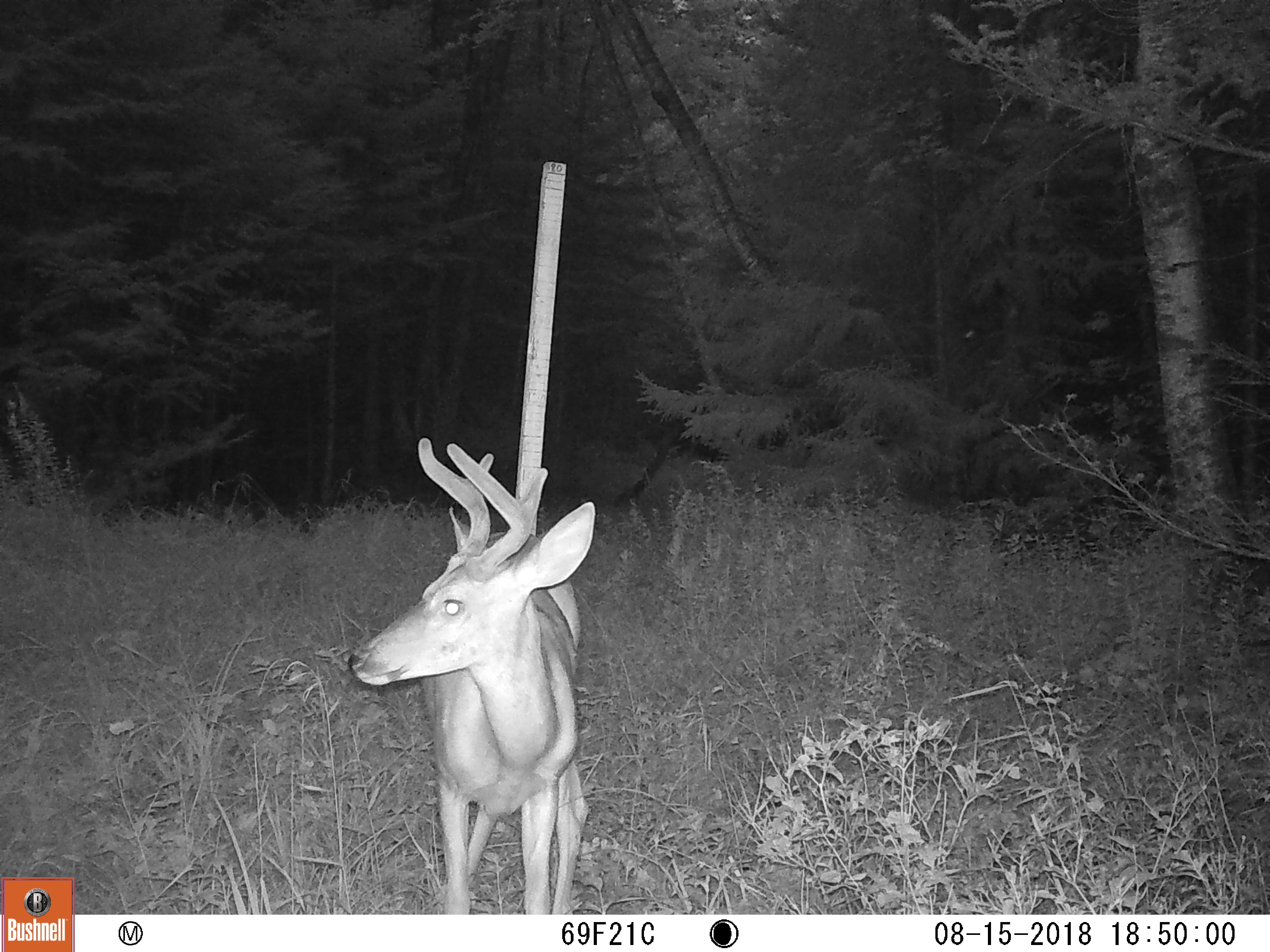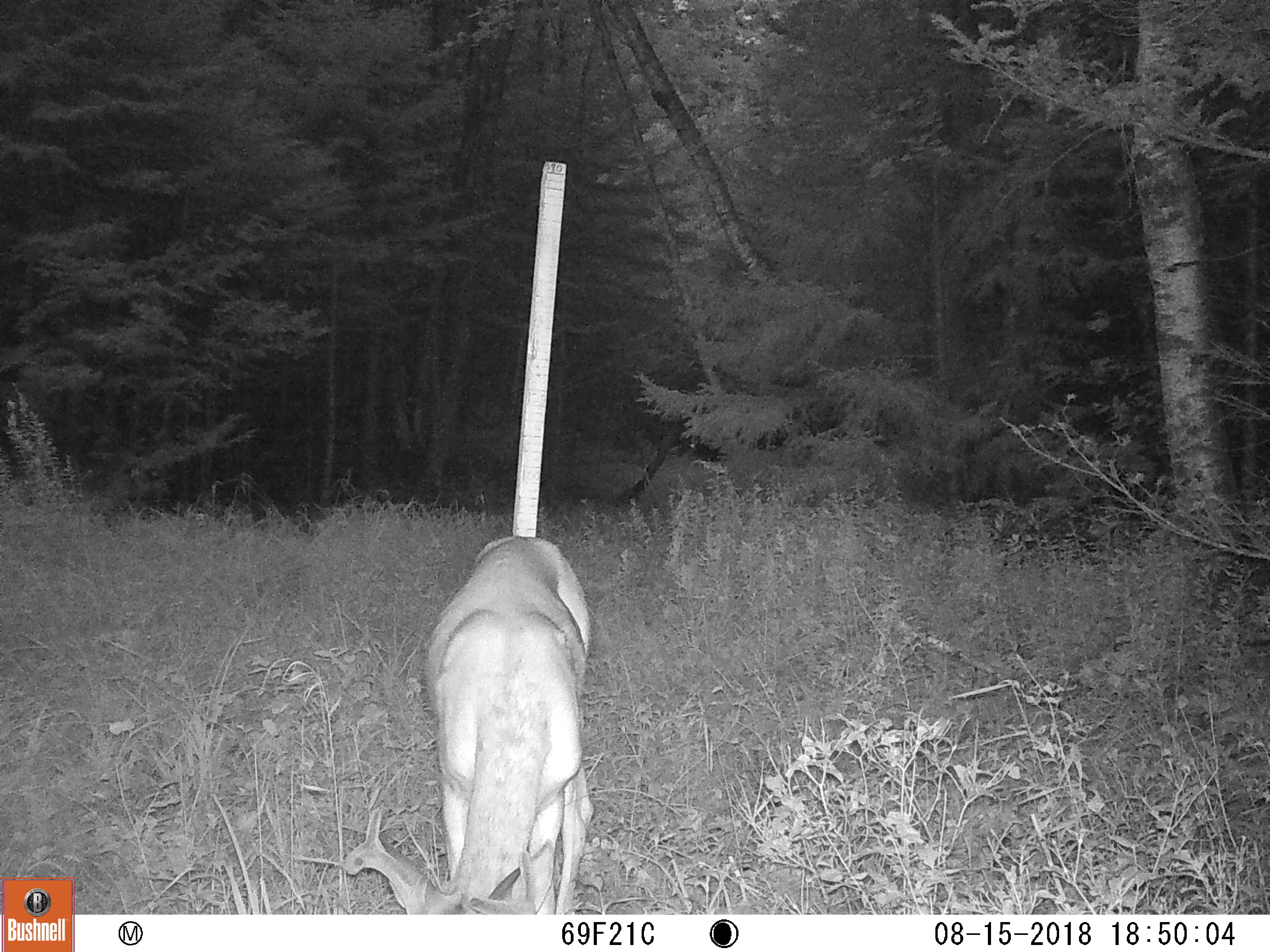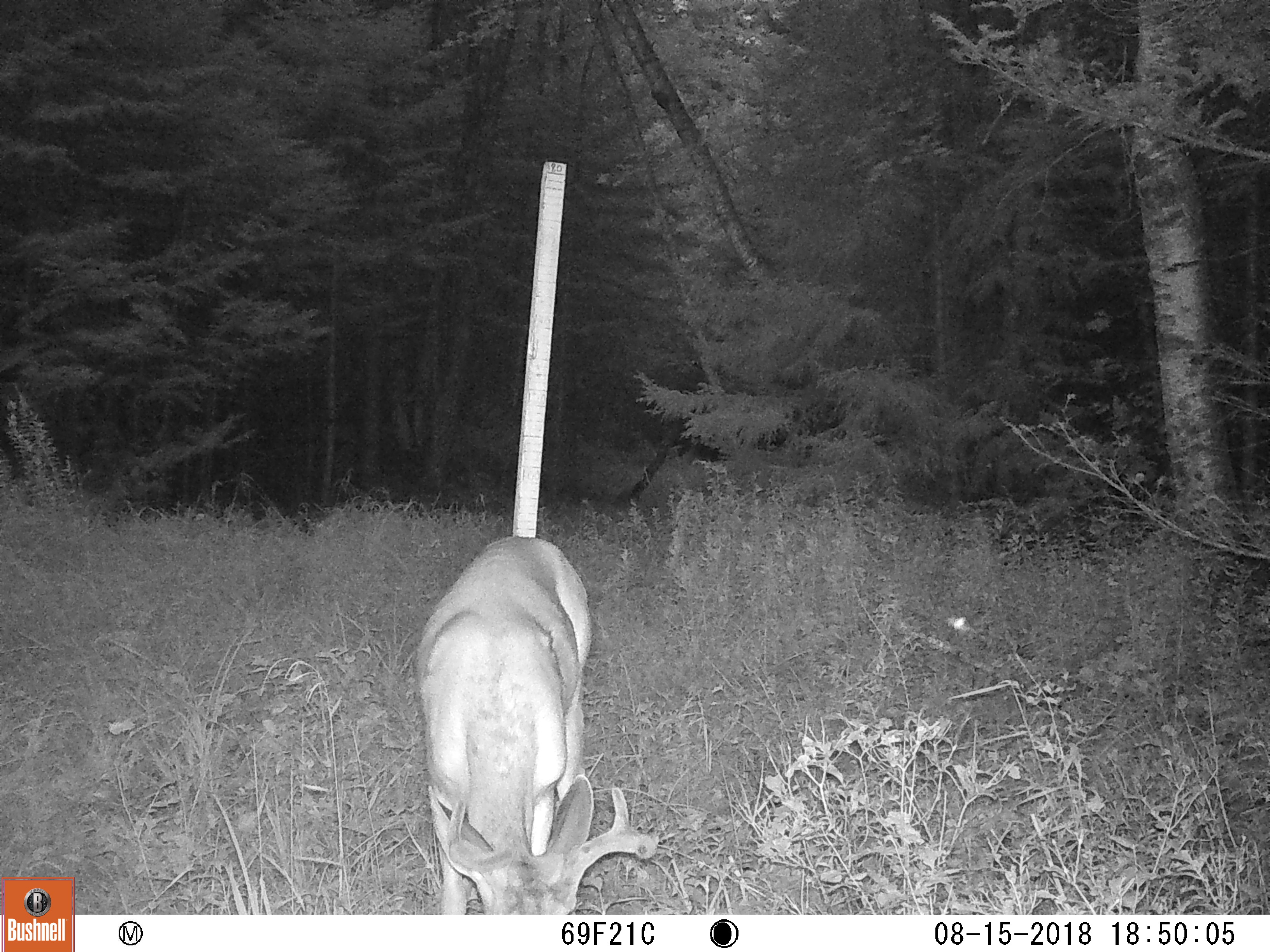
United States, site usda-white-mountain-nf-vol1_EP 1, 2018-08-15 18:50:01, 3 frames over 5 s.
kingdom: Animalia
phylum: Chordata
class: Mammalia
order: Artiodactyla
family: Cervidae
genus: Odocoileus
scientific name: Odocoileus virginianus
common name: white-tailed deer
White-tailed deer (Odocoileus virginianus).